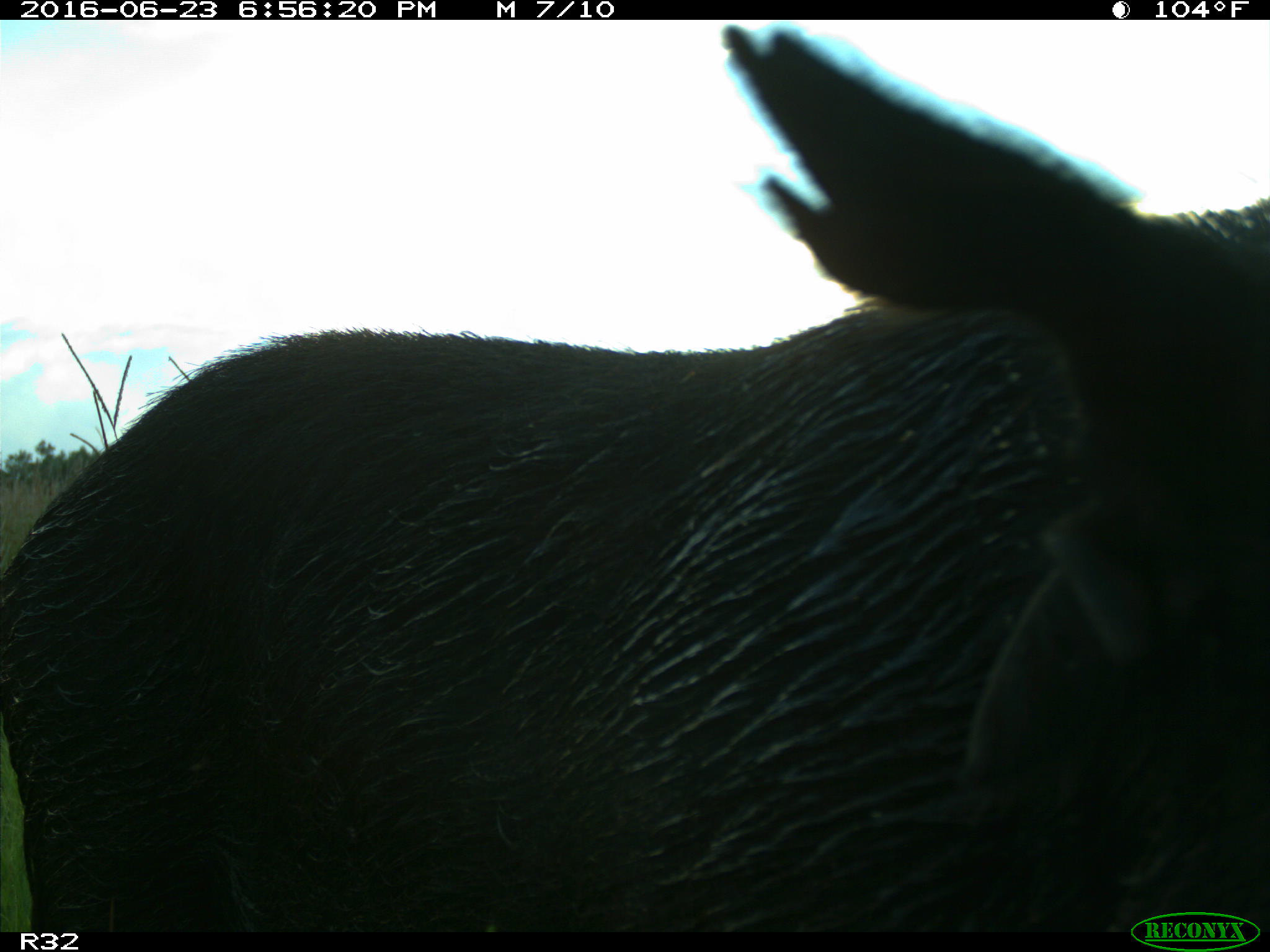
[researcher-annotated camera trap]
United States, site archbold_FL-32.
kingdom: Animalia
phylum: Chordata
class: Mammalia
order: Artiodactyla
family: Suidae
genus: Sus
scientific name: Sus scrofa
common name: wild boar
Sus scrofa (wild boar).